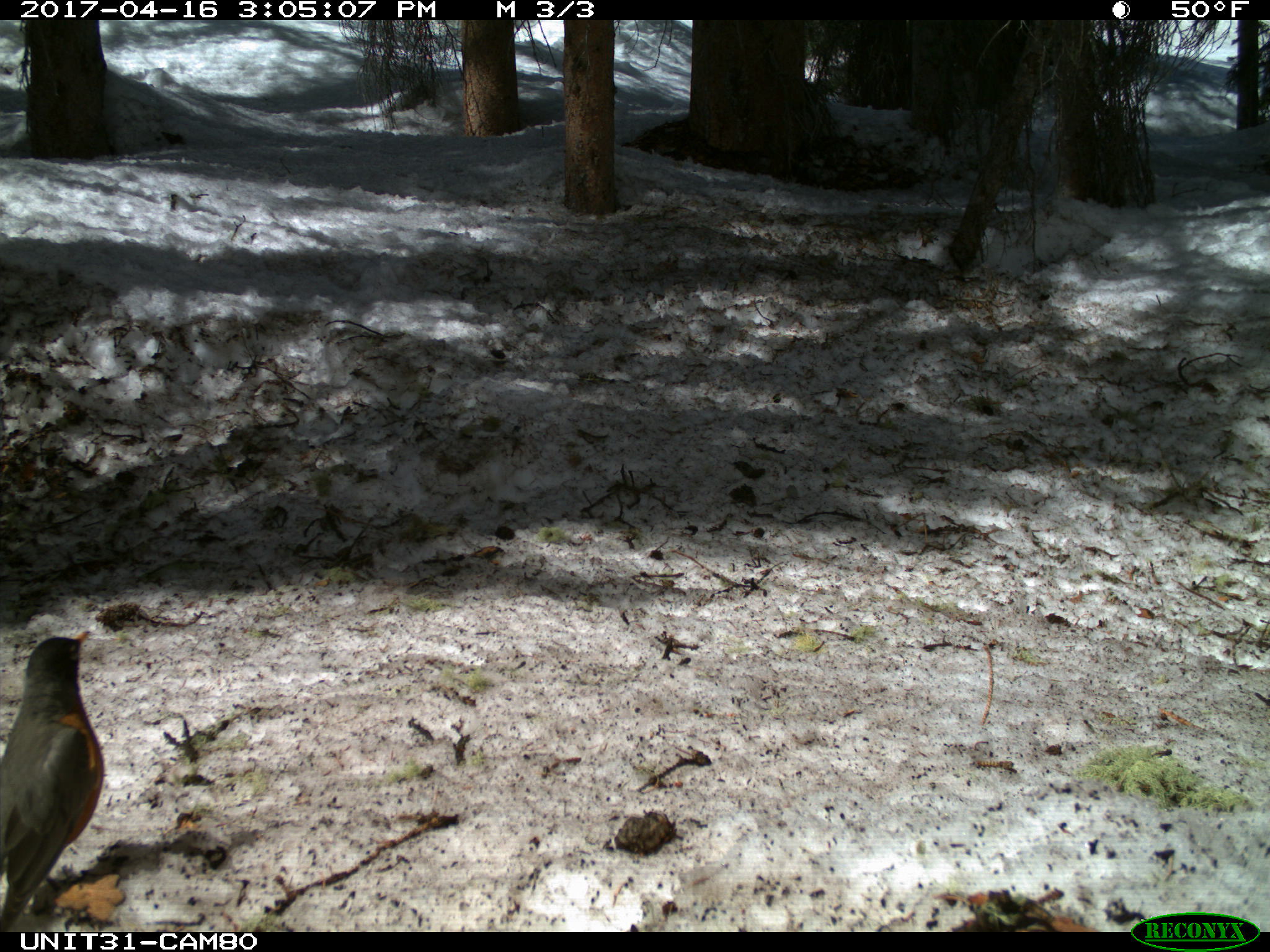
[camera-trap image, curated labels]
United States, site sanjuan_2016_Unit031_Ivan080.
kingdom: Animalia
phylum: Chordata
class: Aves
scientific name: Aves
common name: birds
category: unidentified bird